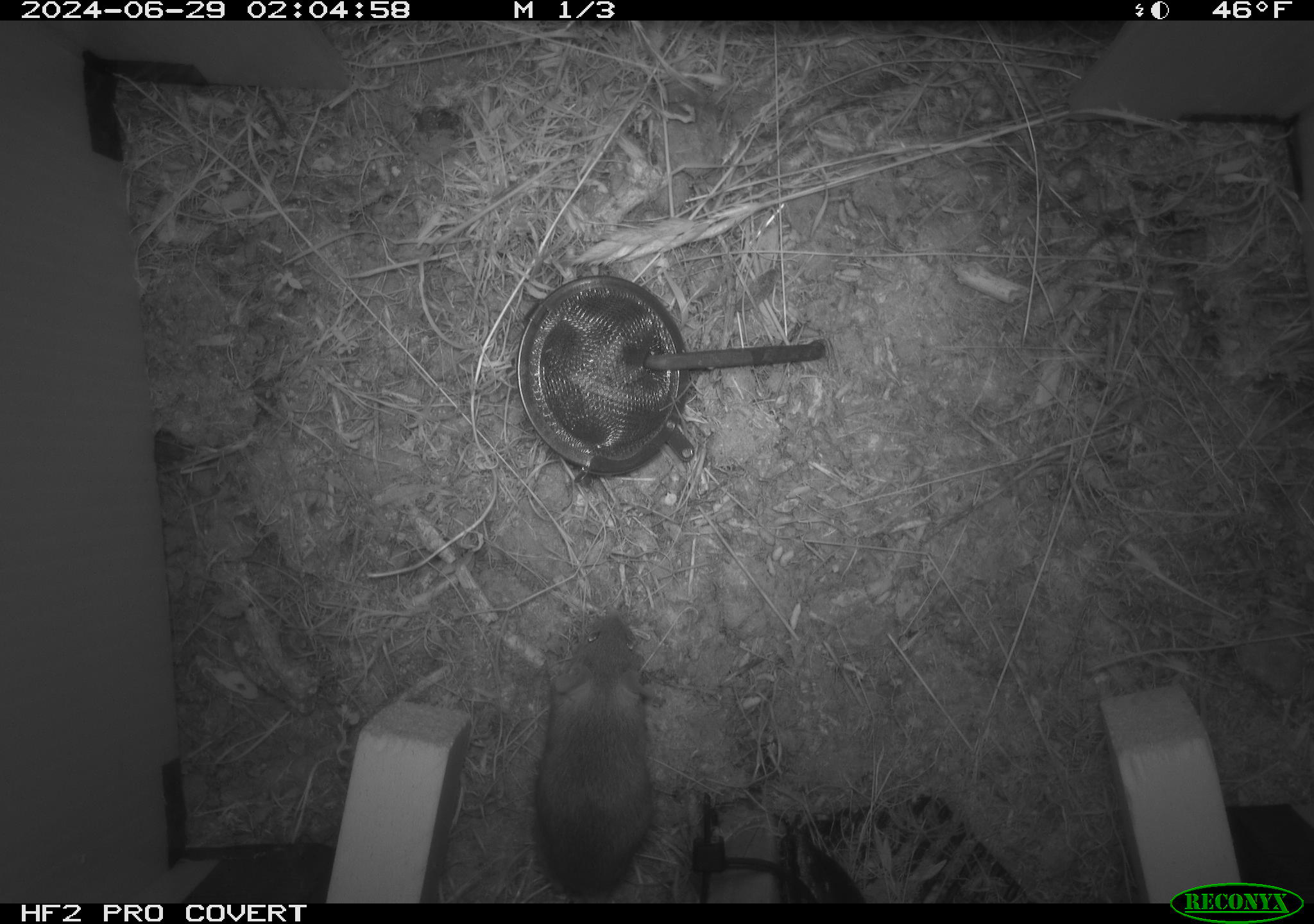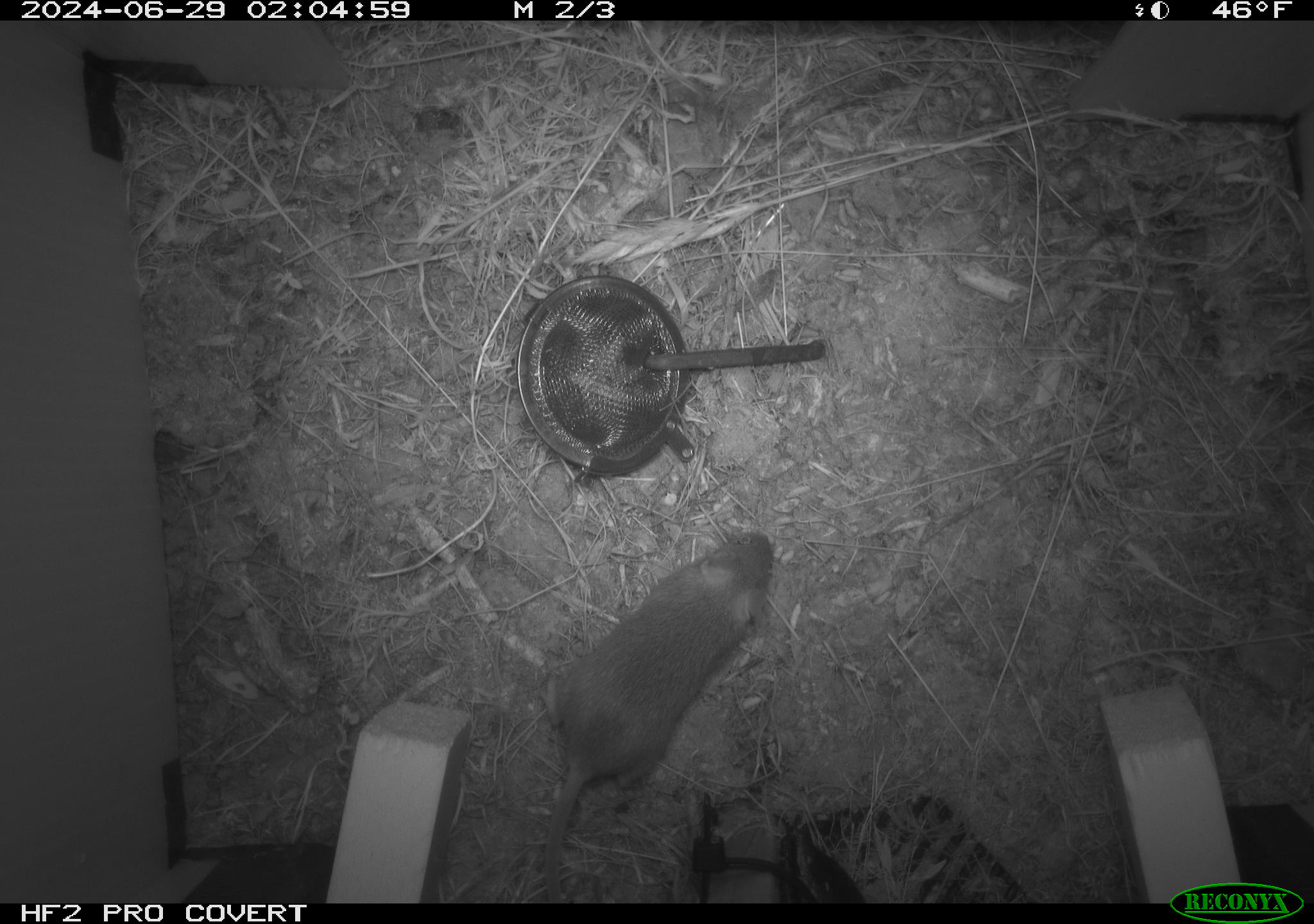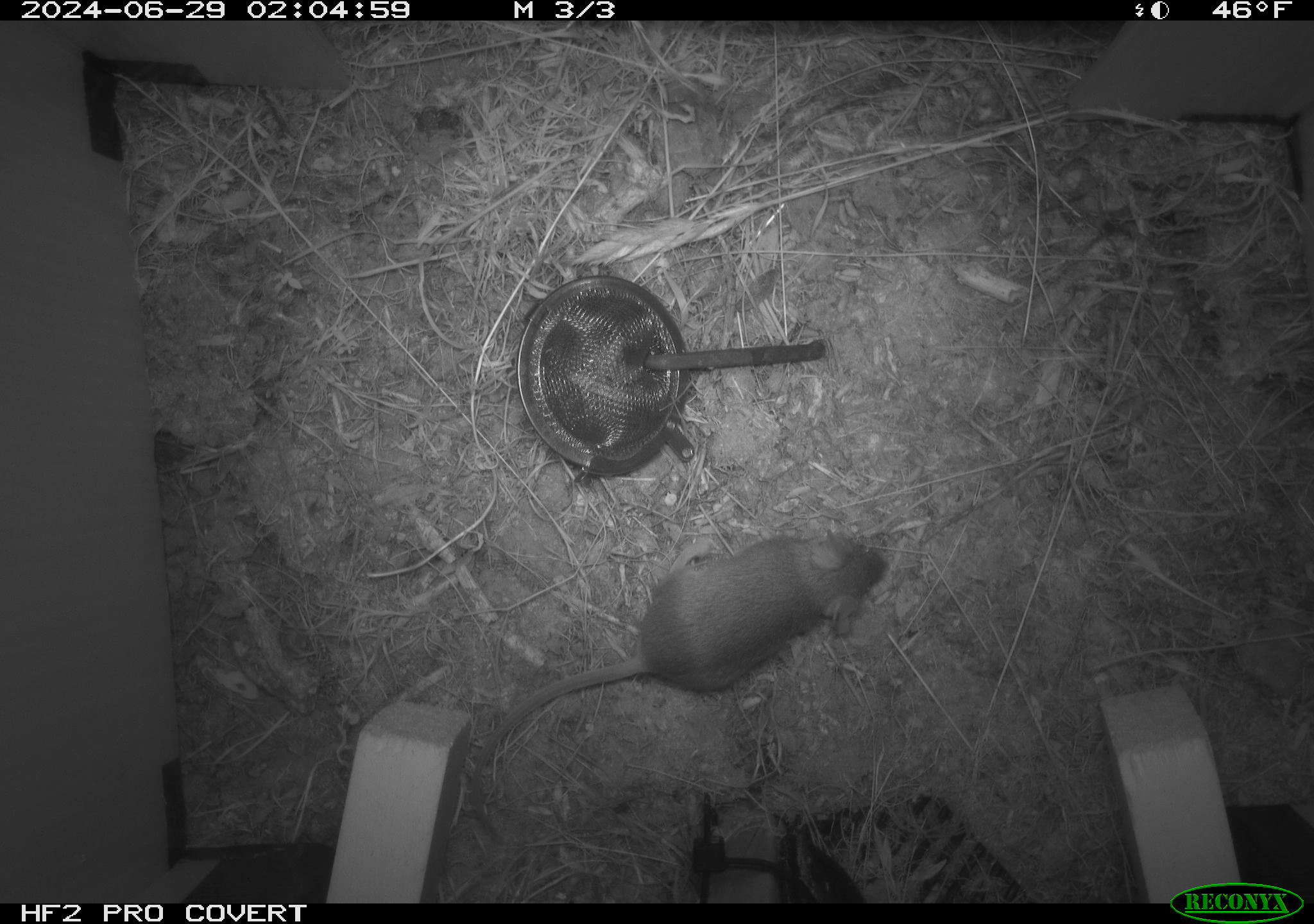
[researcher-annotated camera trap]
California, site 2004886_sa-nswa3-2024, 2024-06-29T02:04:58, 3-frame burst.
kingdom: Animalia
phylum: Chordata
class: Mammalia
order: Rodentia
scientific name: Rodentia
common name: rodent